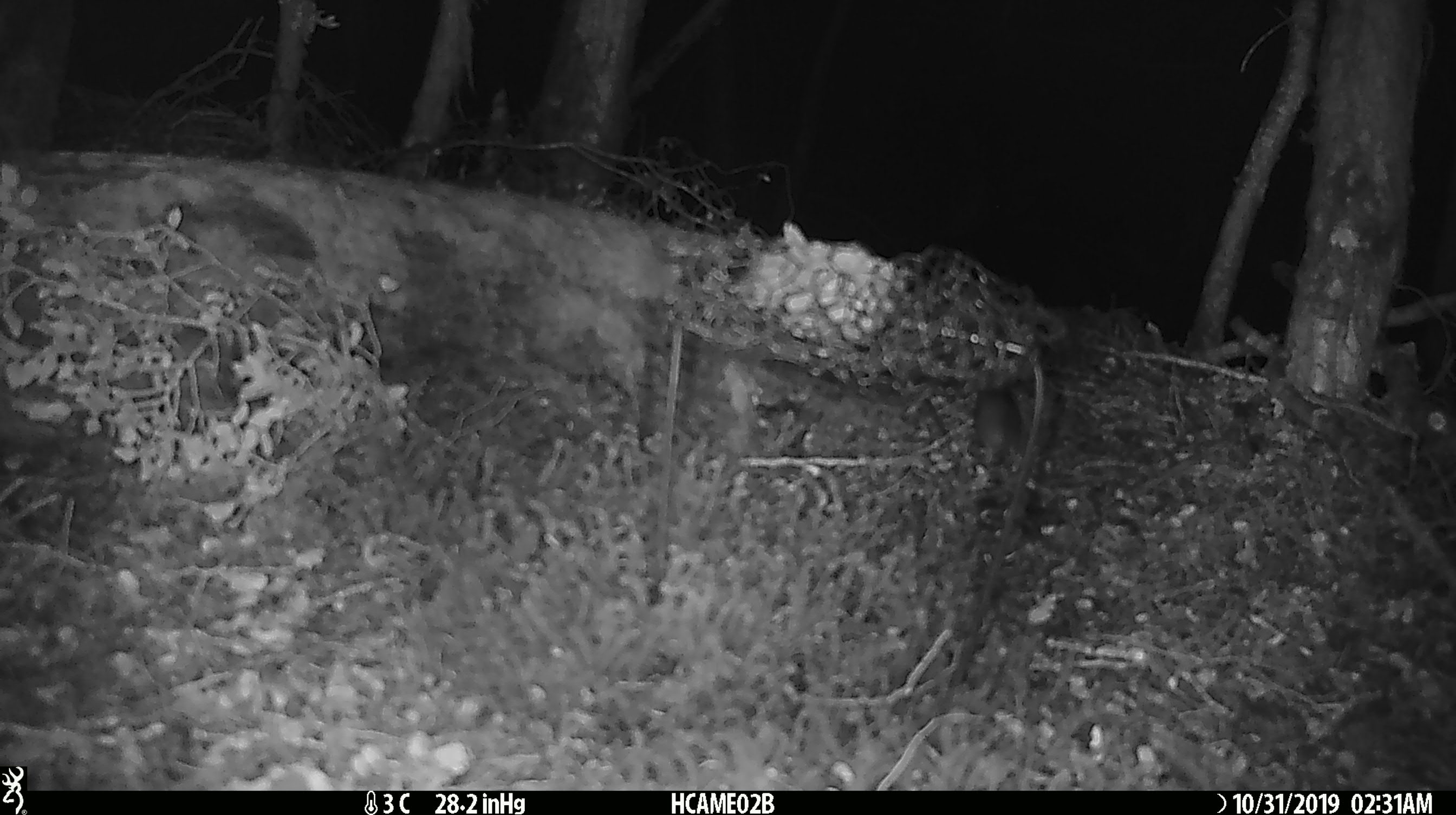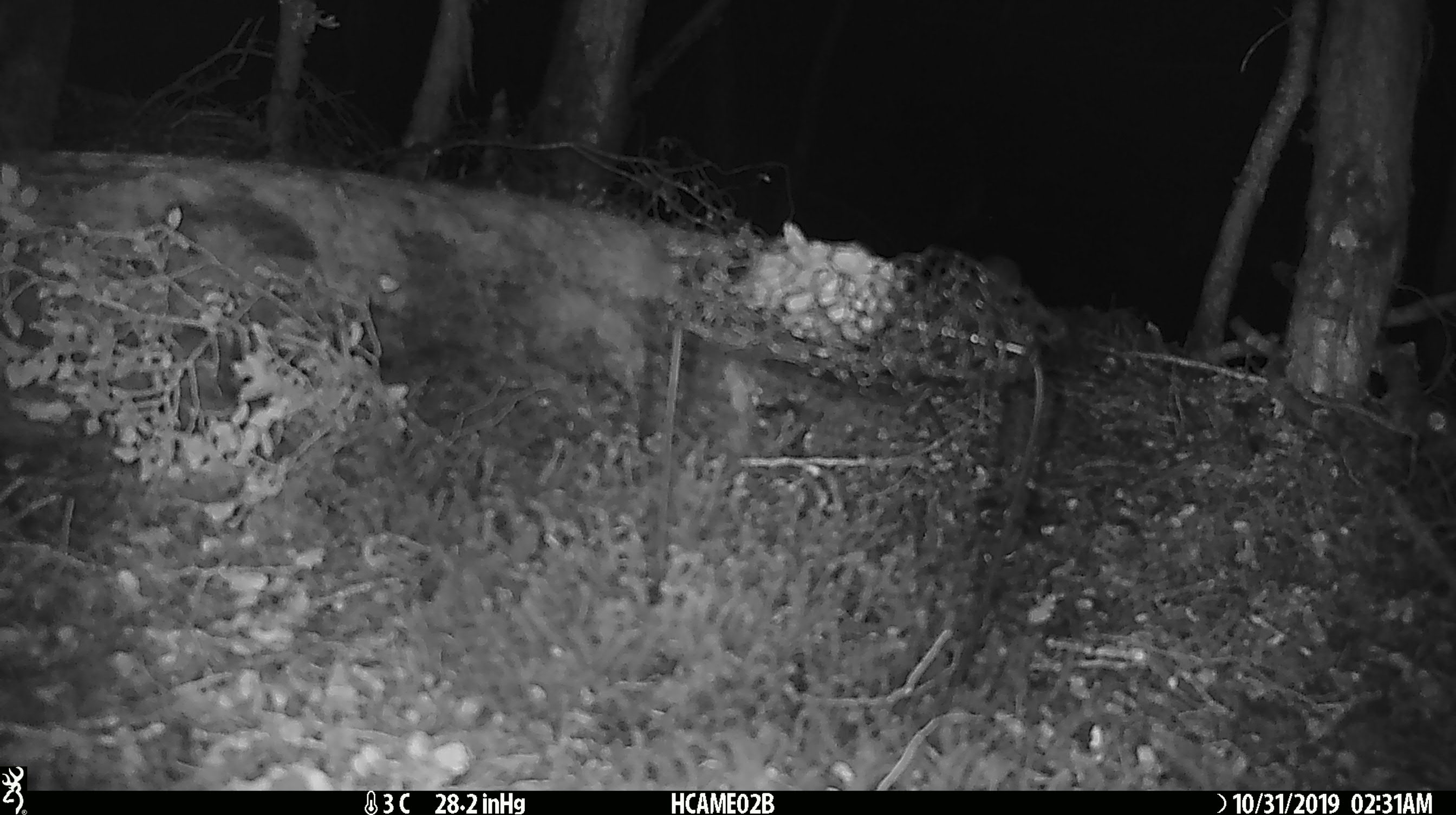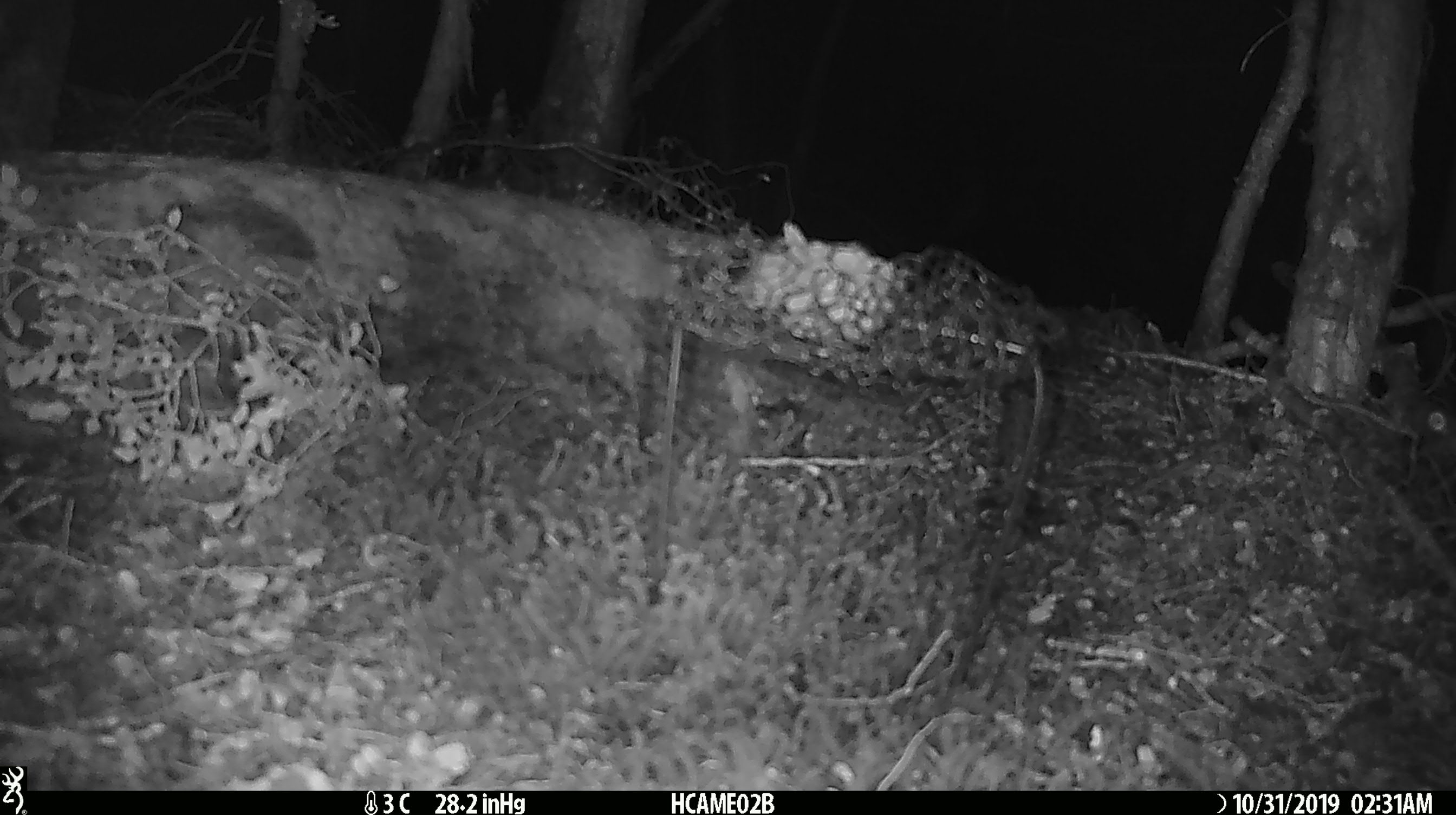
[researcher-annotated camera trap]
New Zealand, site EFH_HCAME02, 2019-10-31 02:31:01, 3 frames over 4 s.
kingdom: Animalia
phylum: Chordata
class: Mammalia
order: Rodentia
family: Muridae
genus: Mus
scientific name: Mus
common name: mouse